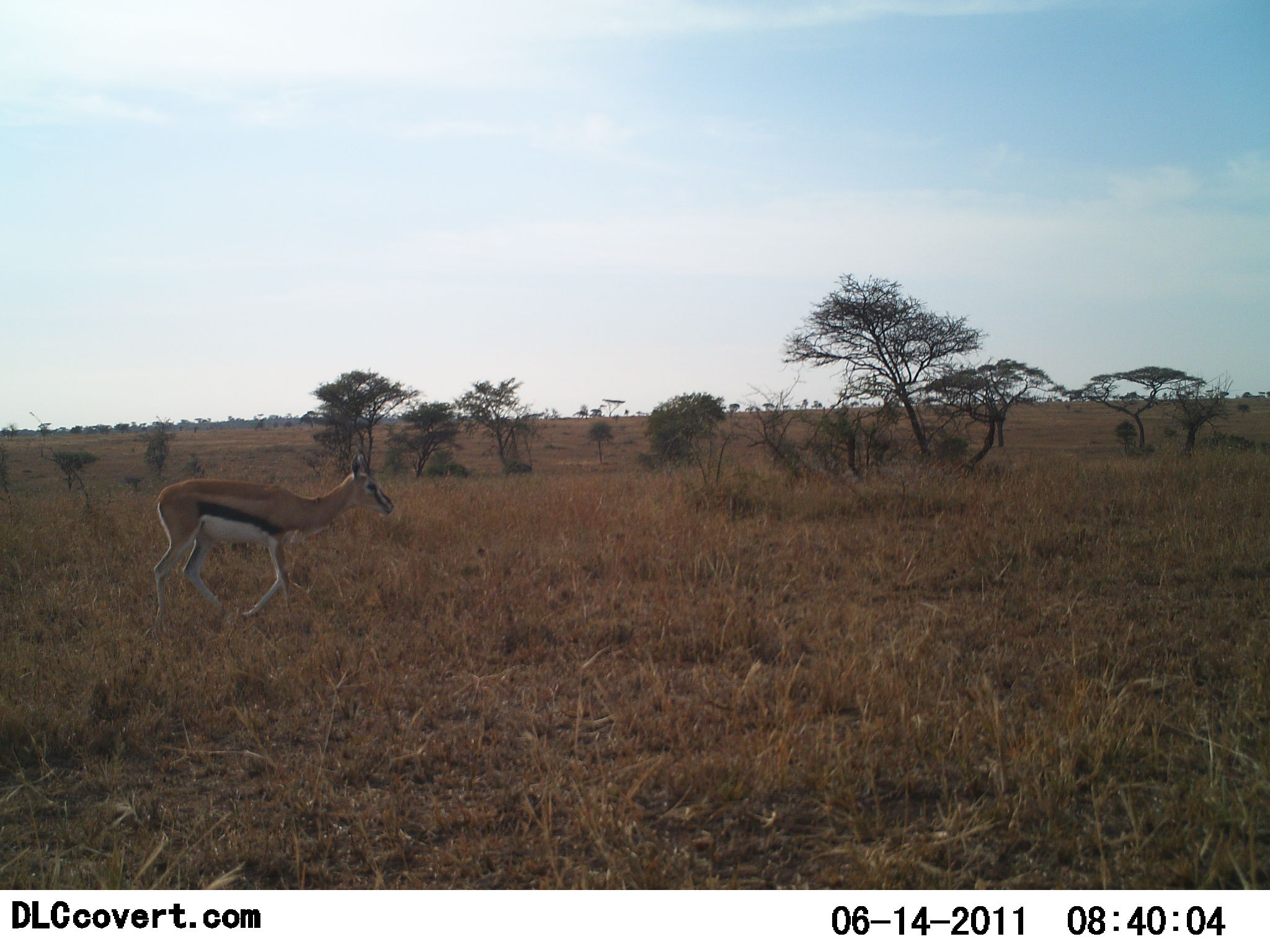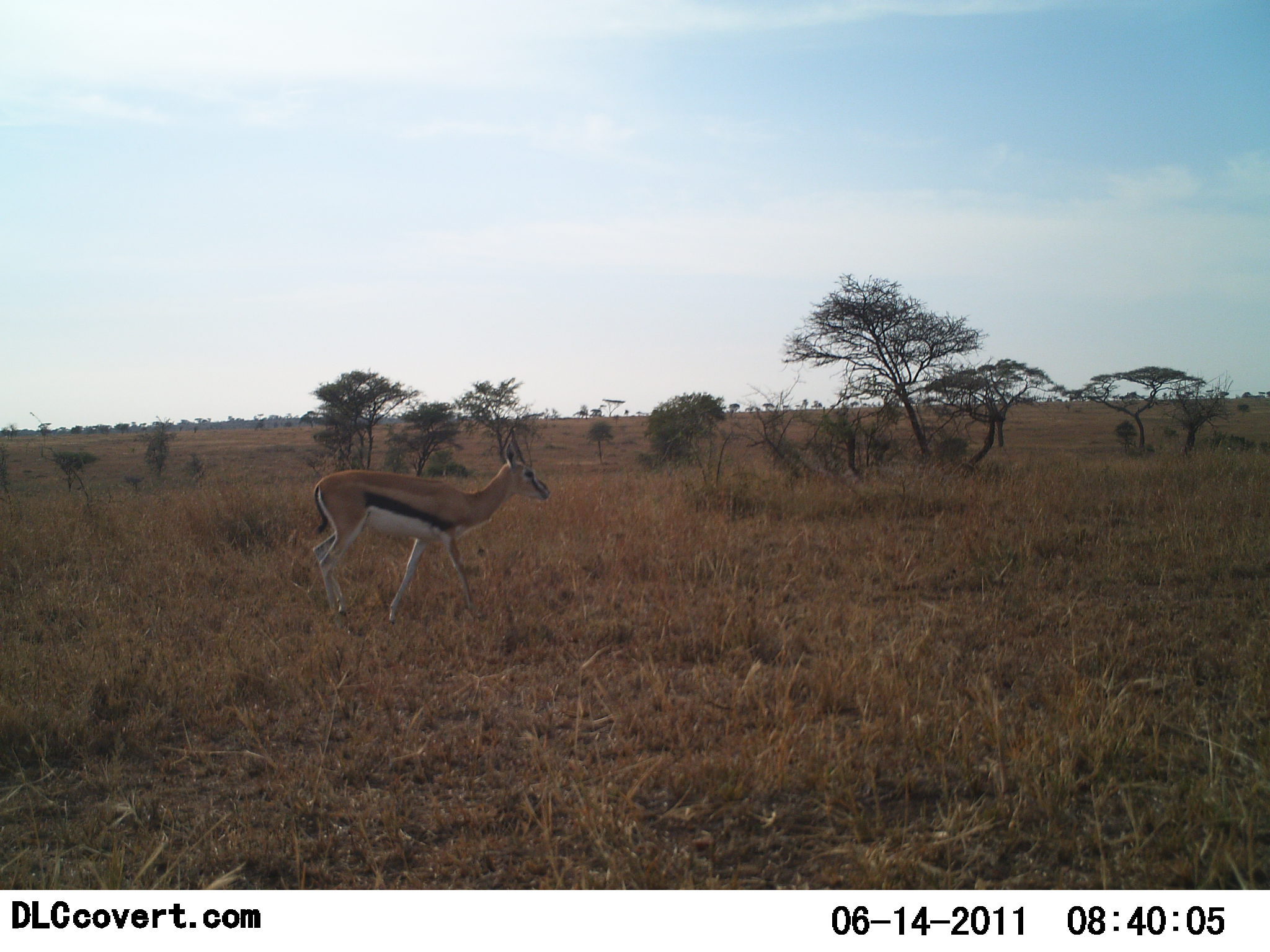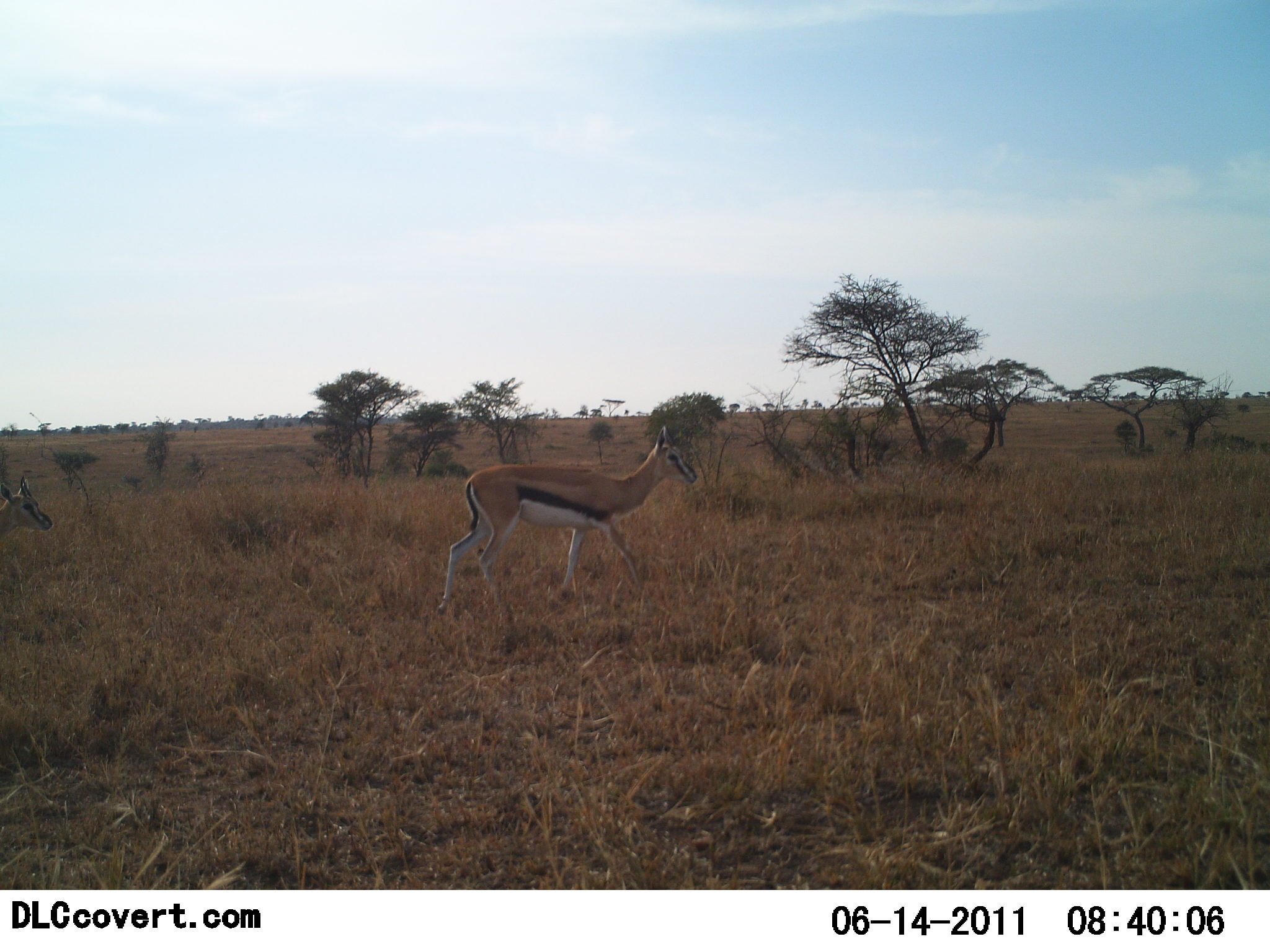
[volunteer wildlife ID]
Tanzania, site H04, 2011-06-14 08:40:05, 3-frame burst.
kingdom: Animalia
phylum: Chordata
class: Mammalia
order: Artiodactyla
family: Bovidae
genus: Eudorcas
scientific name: Eudorcas thomsonii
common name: thomson's gazelle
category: gazellethomsons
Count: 2.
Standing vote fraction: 7%.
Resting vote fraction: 0%.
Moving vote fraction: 93%.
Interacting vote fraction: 0%.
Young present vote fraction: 0%.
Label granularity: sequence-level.